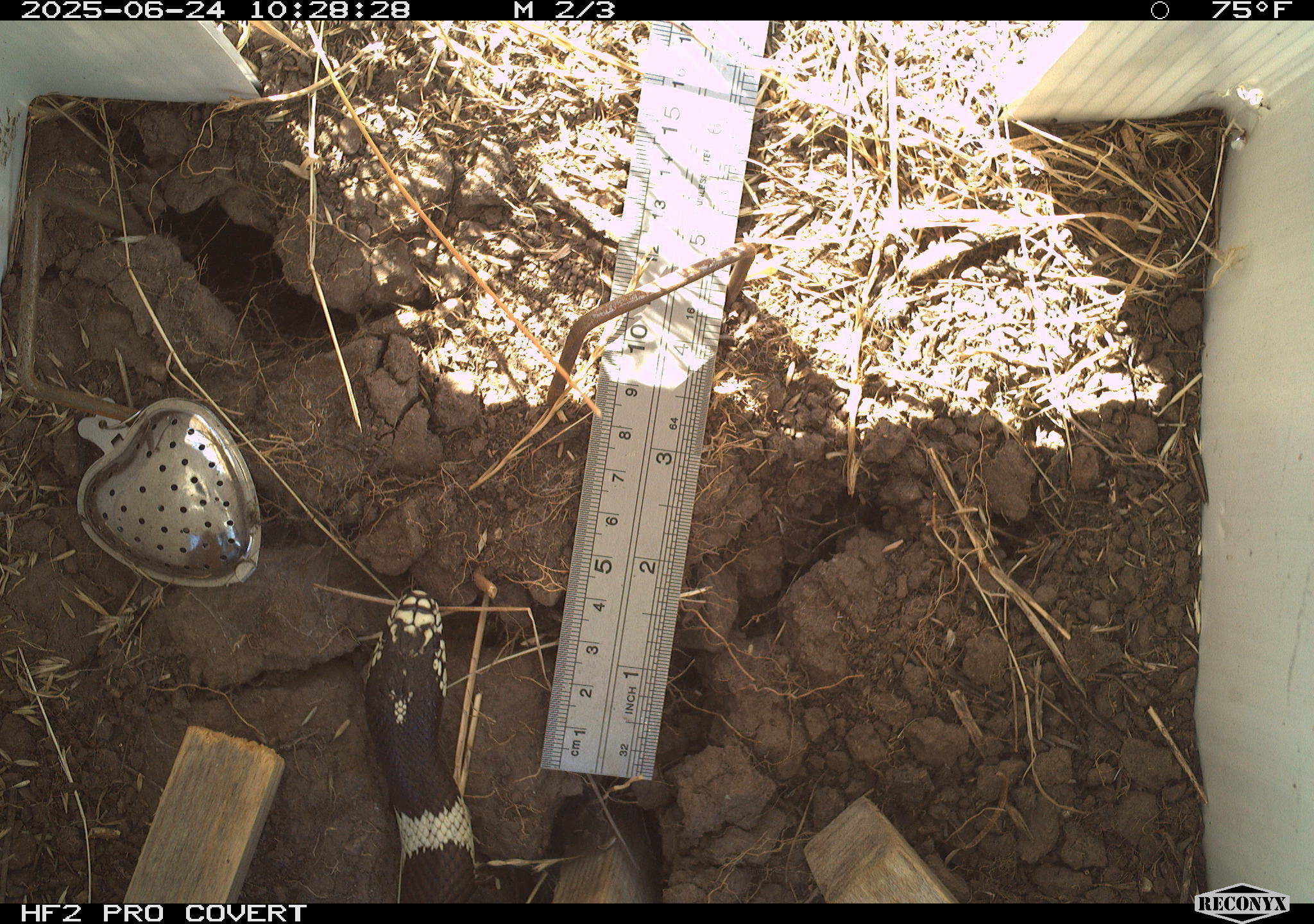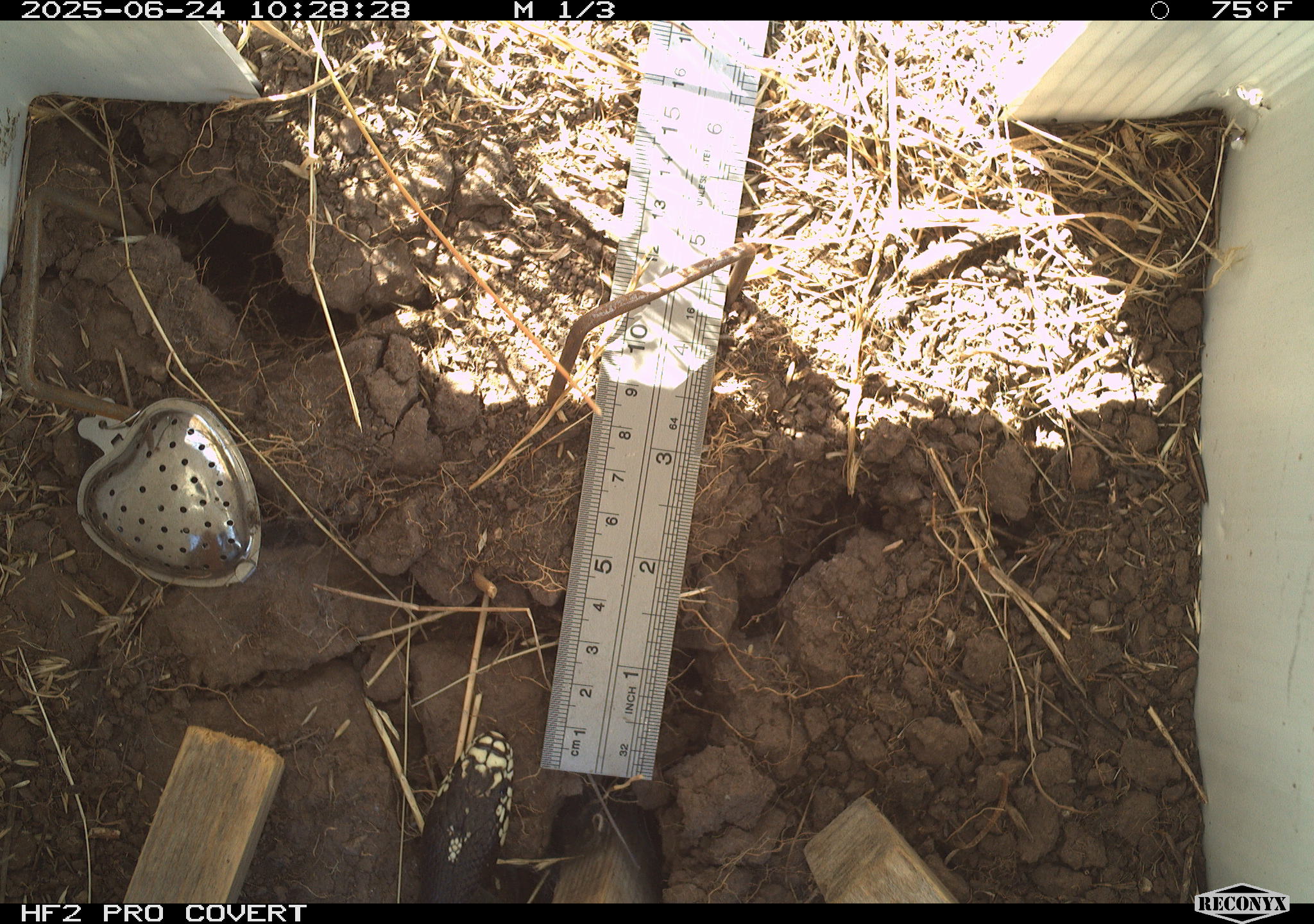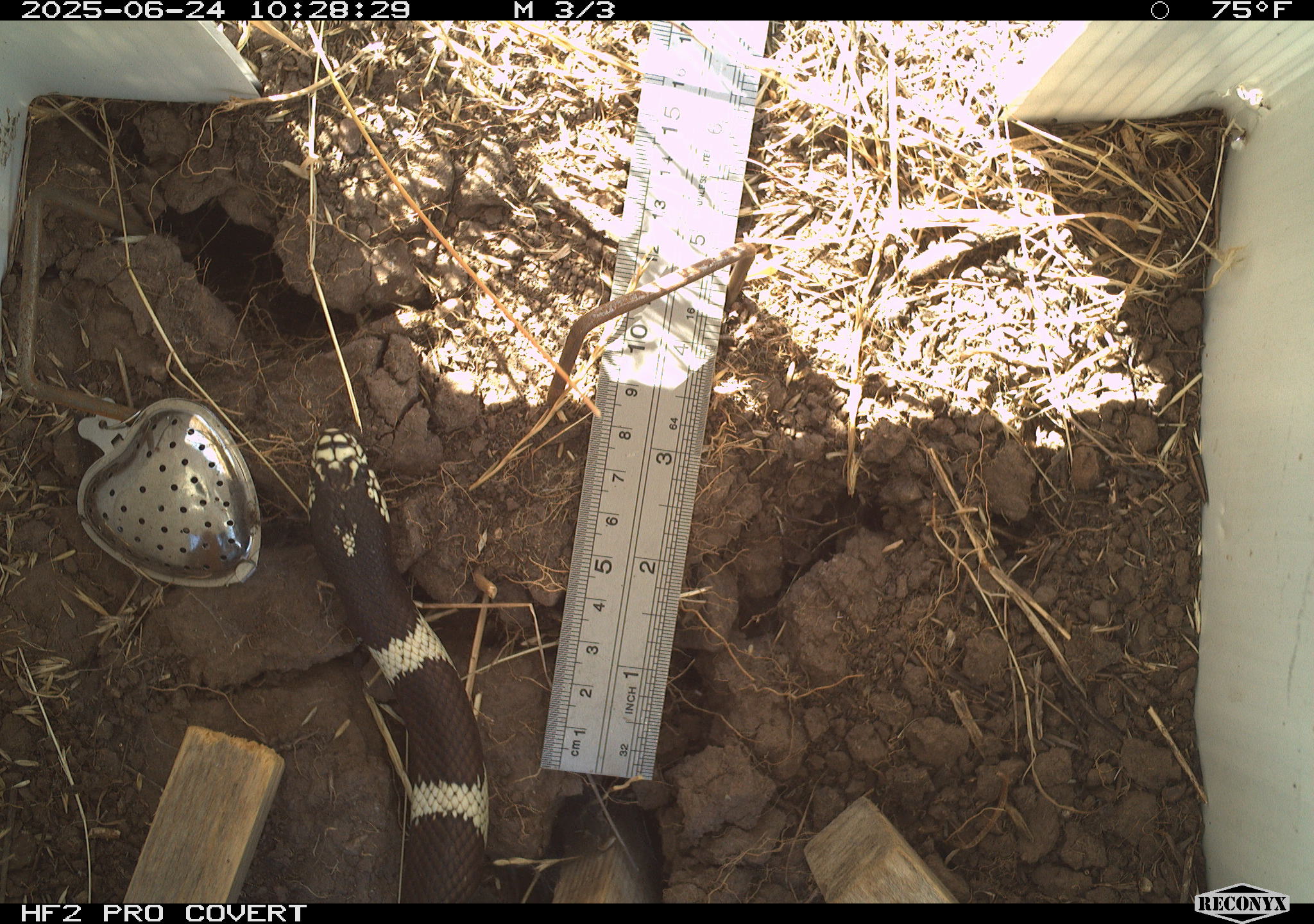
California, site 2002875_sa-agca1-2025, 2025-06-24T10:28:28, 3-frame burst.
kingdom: Animalia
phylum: Chordata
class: Reptilia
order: Squamata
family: Colubridae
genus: Lampropeltis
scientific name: Lampropeltis californiae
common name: california kingsnake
California kingsnake (Lampropeltis californiae).